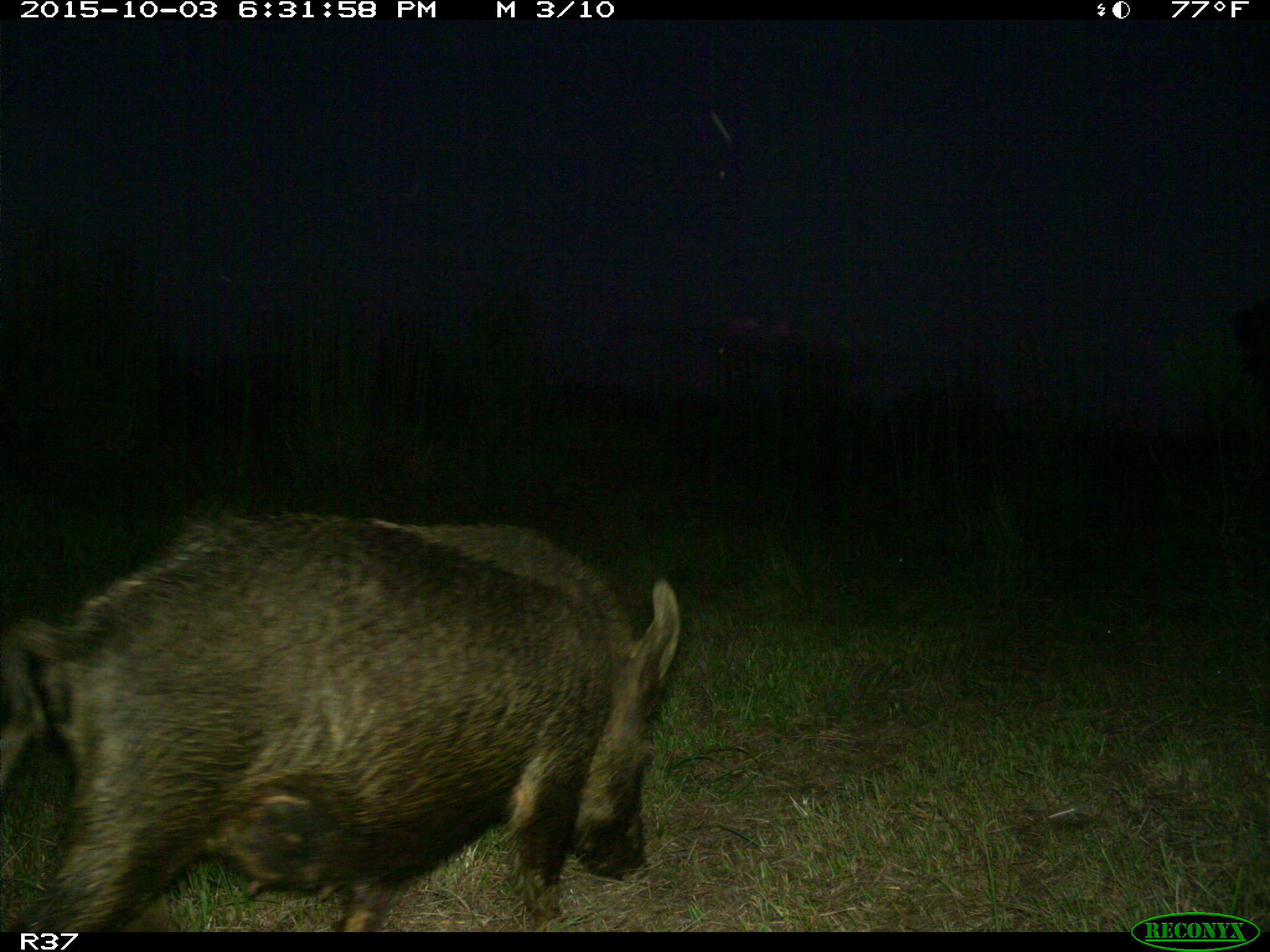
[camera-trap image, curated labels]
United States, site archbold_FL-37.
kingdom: Animalia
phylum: Chordata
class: Mammalia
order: Artiodactyla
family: Suidae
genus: Sus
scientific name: Sus scrofa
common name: wild boar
Sus scrofa (wild boar).